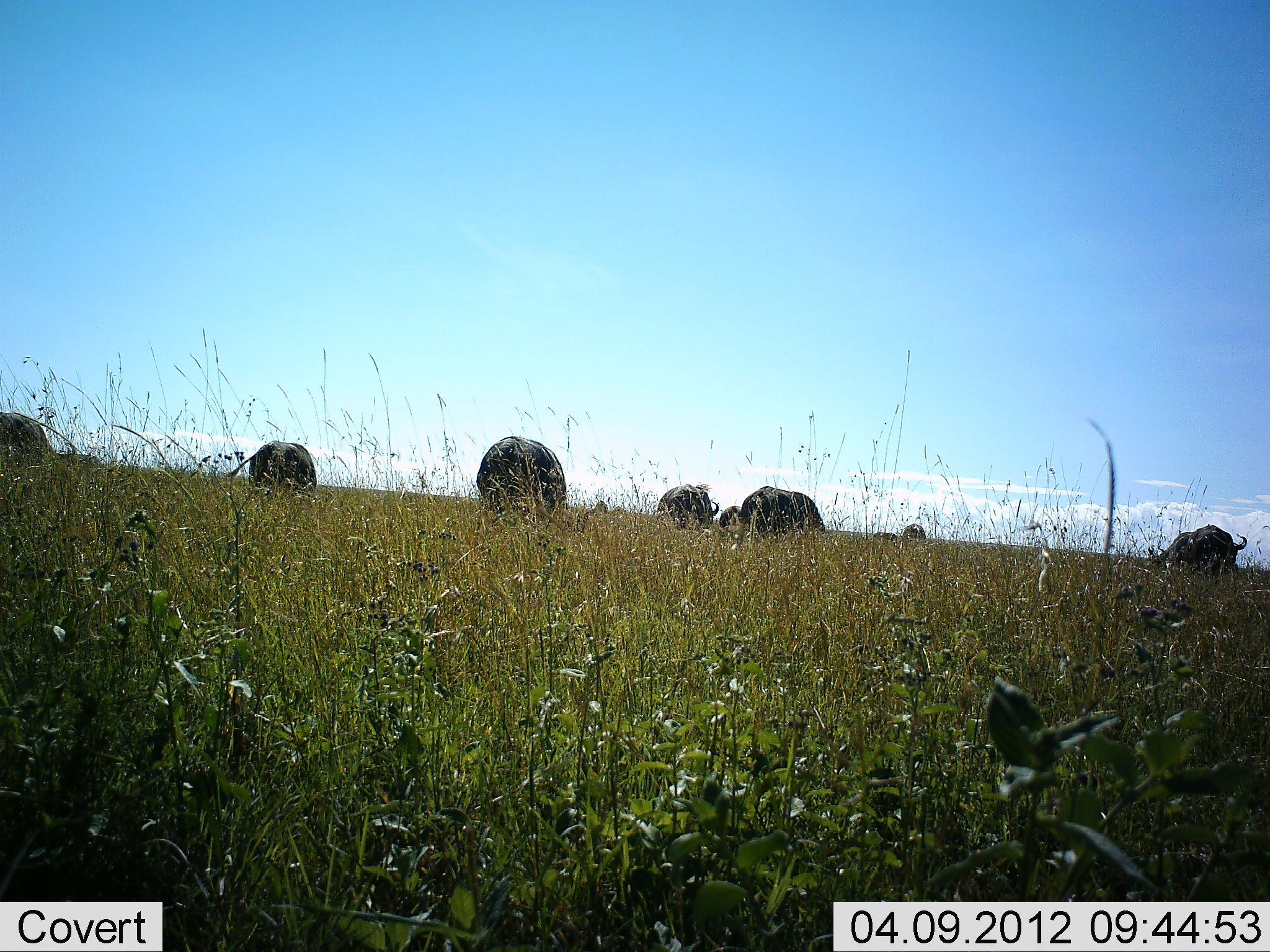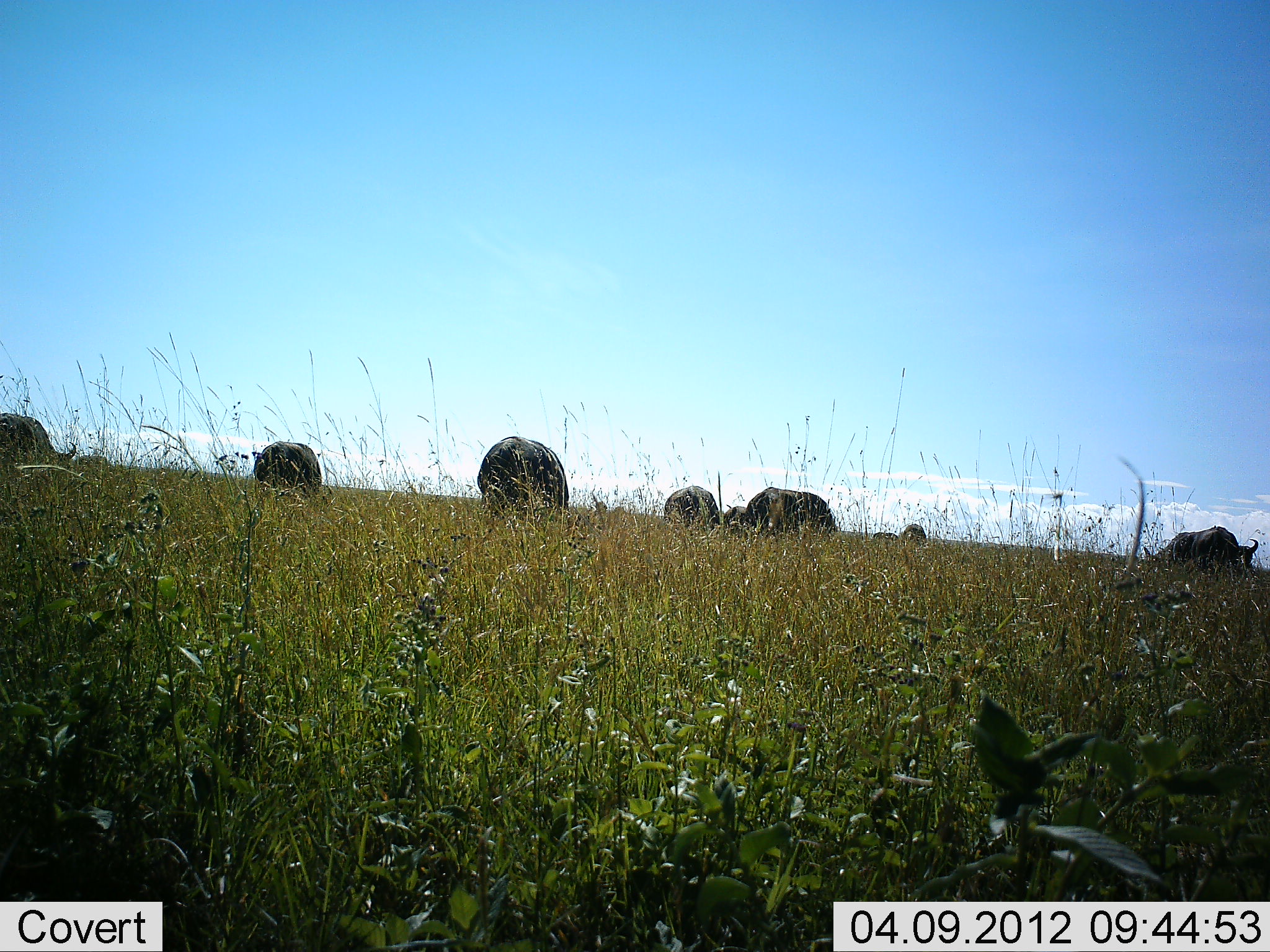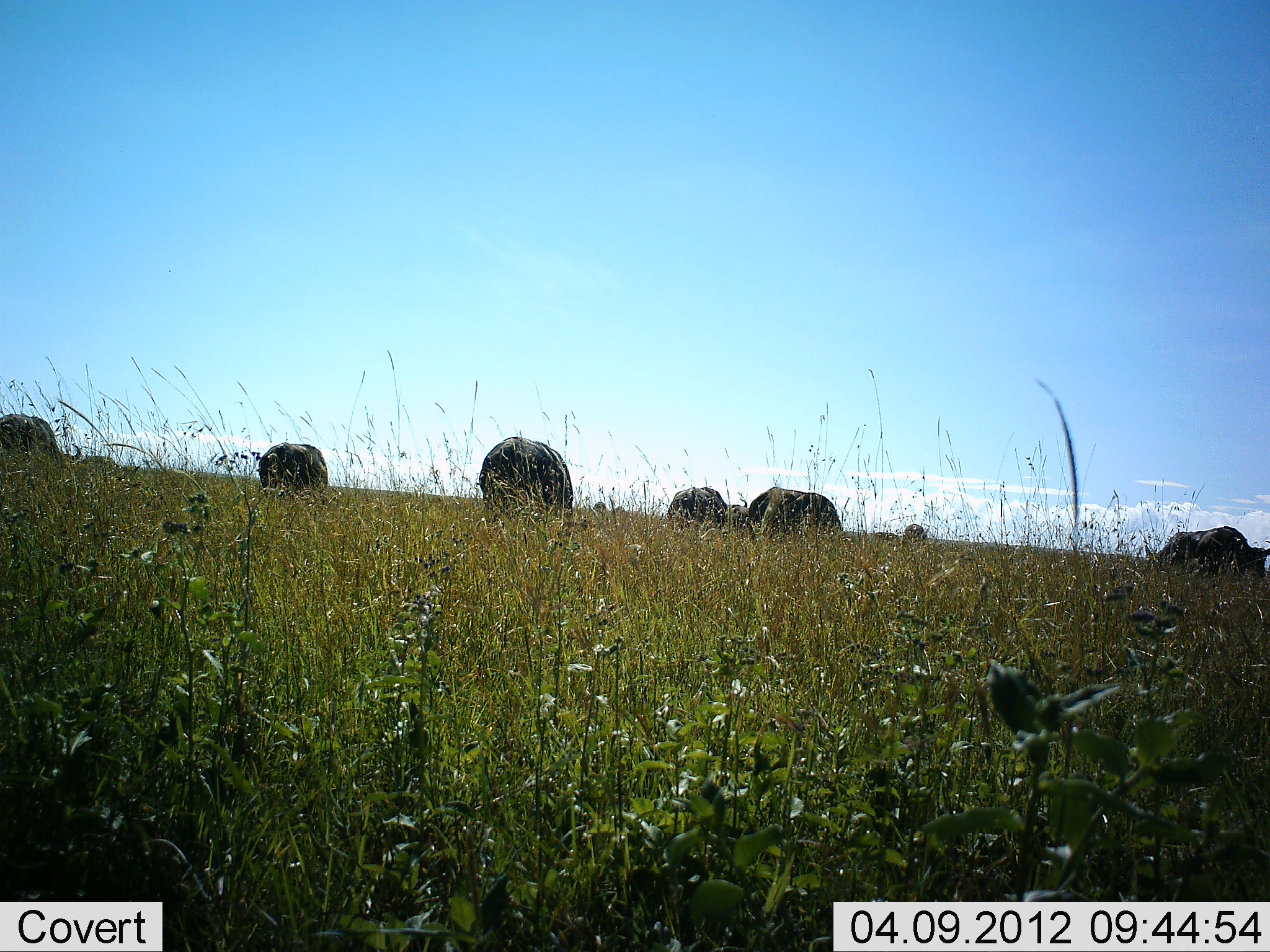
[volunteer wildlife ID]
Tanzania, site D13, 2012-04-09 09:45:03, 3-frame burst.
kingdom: Animalia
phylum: Chordata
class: Mammalia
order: Artiodactyla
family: Bovidae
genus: Syncerus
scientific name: Syncerus caffer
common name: cape buffalo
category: buffalo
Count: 8.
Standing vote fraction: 41%.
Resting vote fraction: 0%.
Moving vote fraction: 6%.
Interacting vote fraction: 0%.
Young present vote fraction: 0%.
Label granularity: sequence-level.